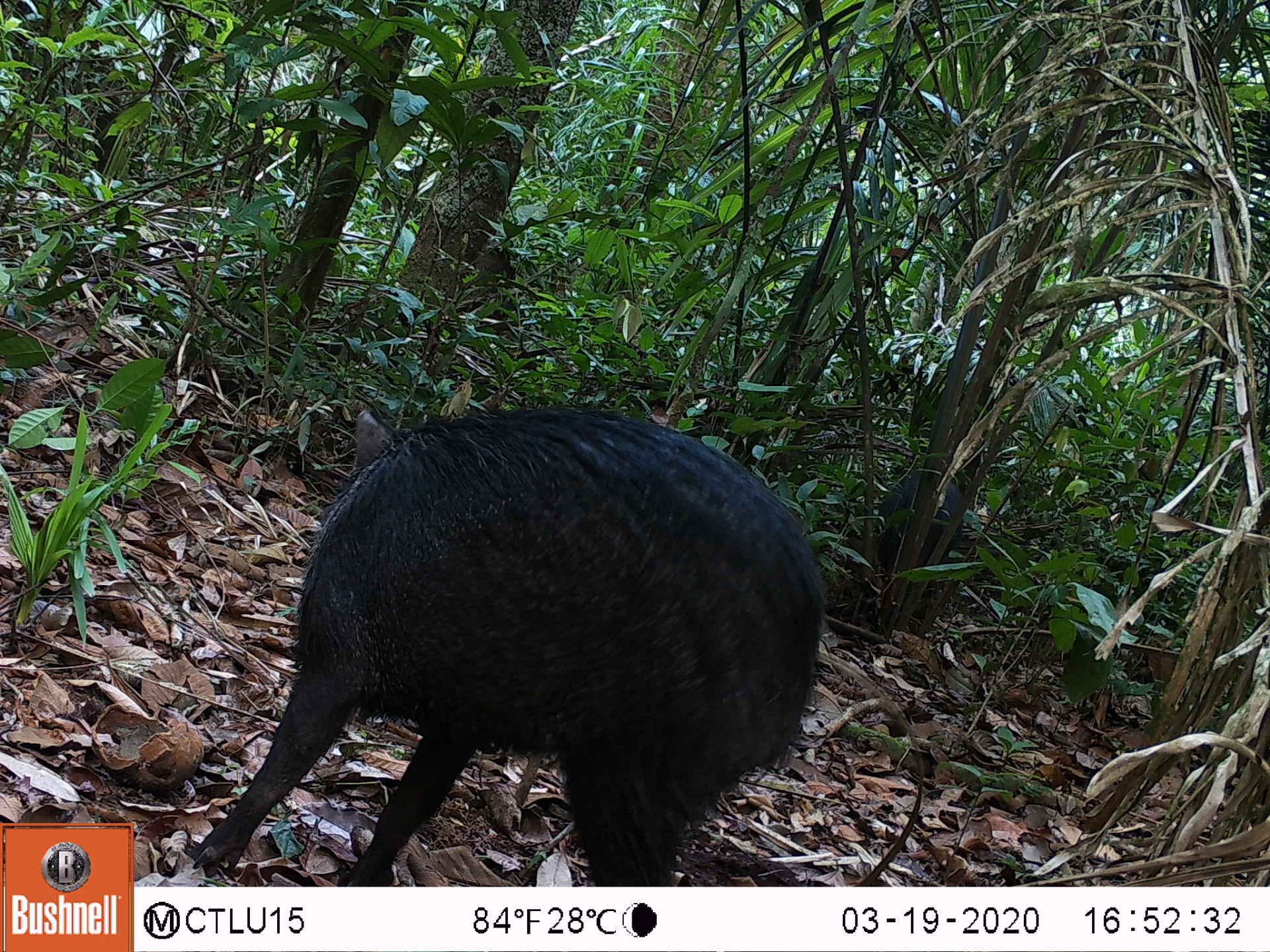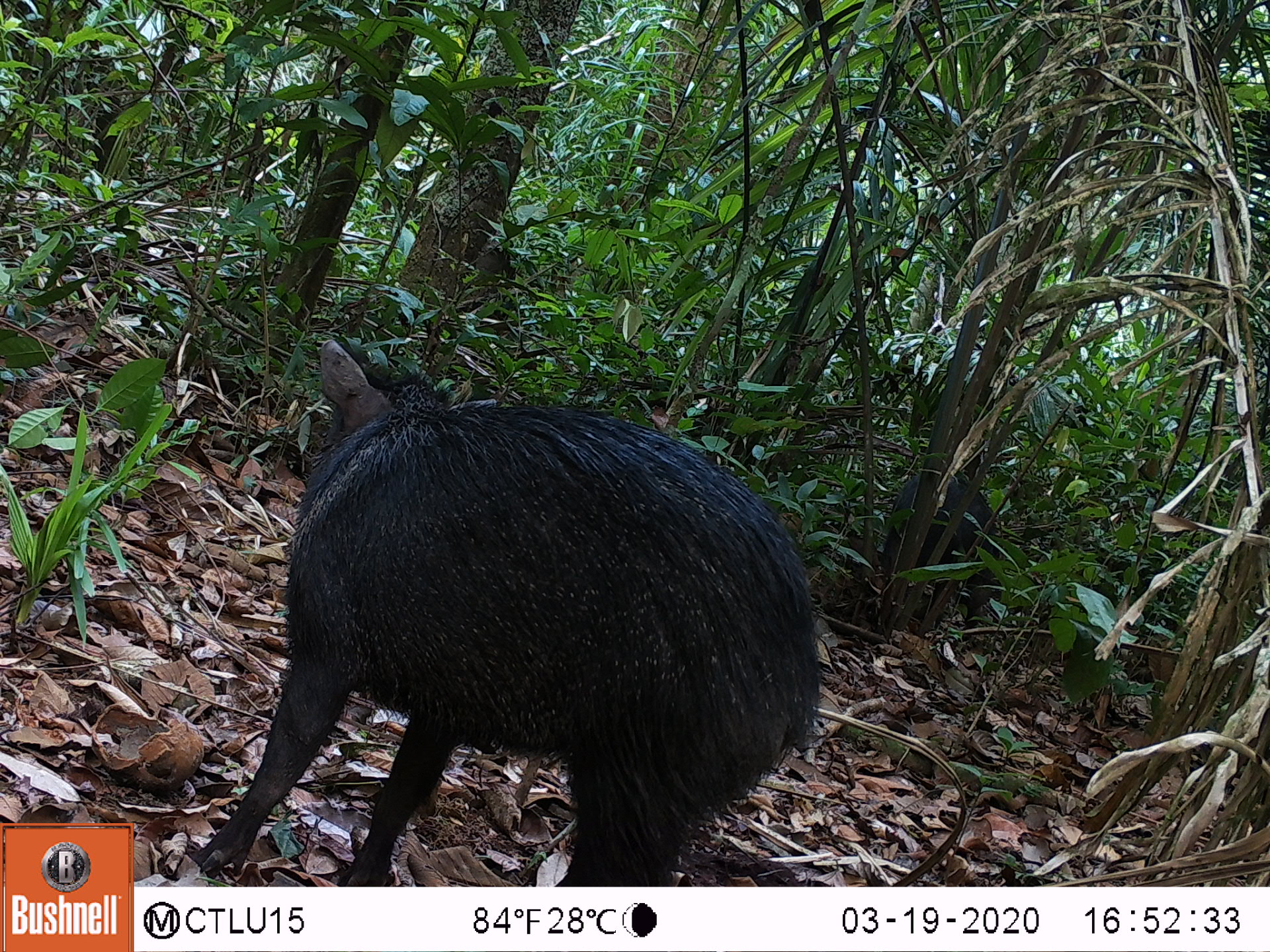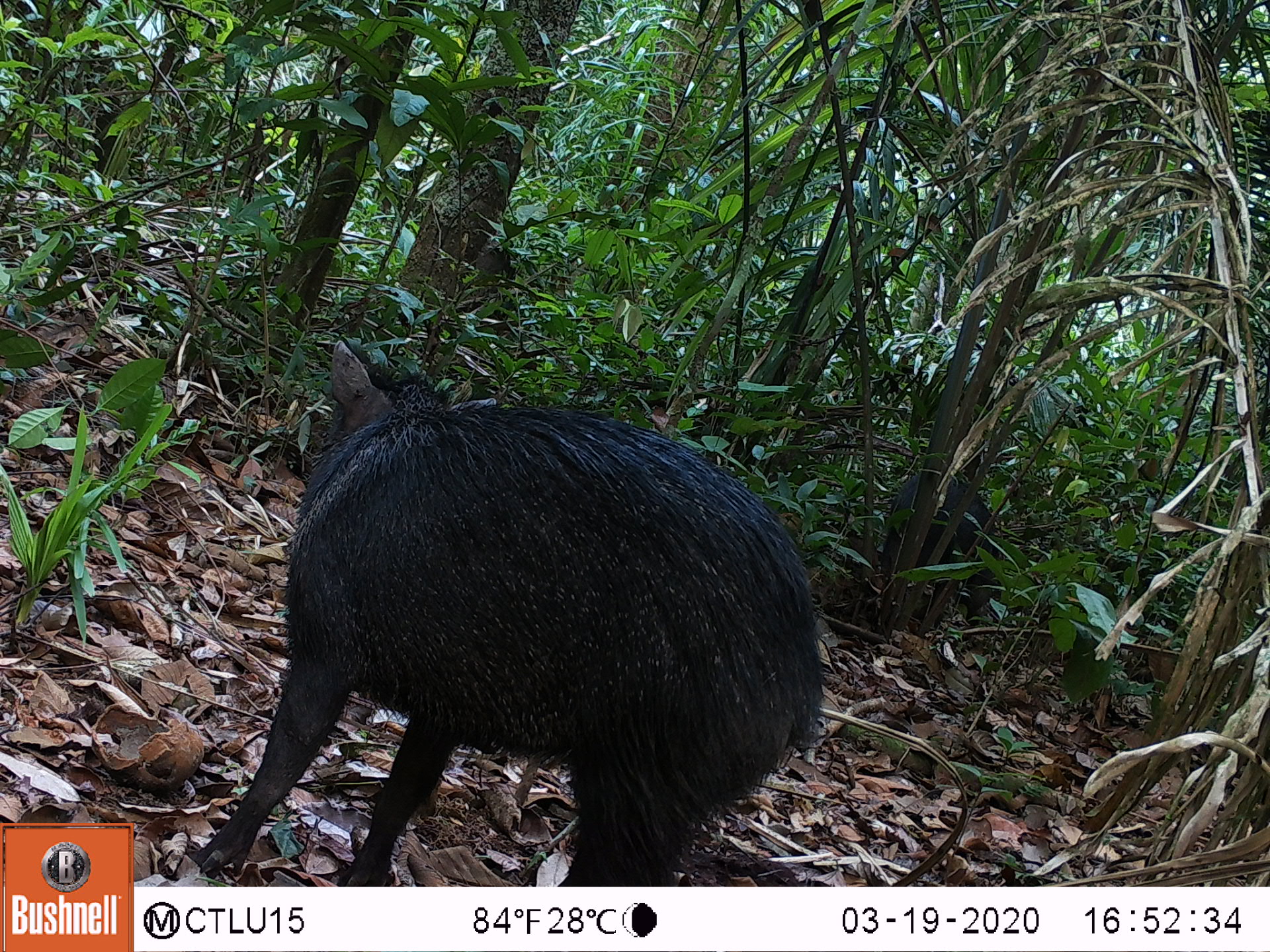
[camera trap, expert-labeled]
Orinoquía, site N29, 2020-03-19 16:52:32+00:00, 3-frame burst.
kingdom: Animalia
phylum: Chordata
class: Mammalia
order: Artiodactyla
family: Tayassuidae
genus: Pecari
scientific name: Pecari tajacu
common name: collared peccary